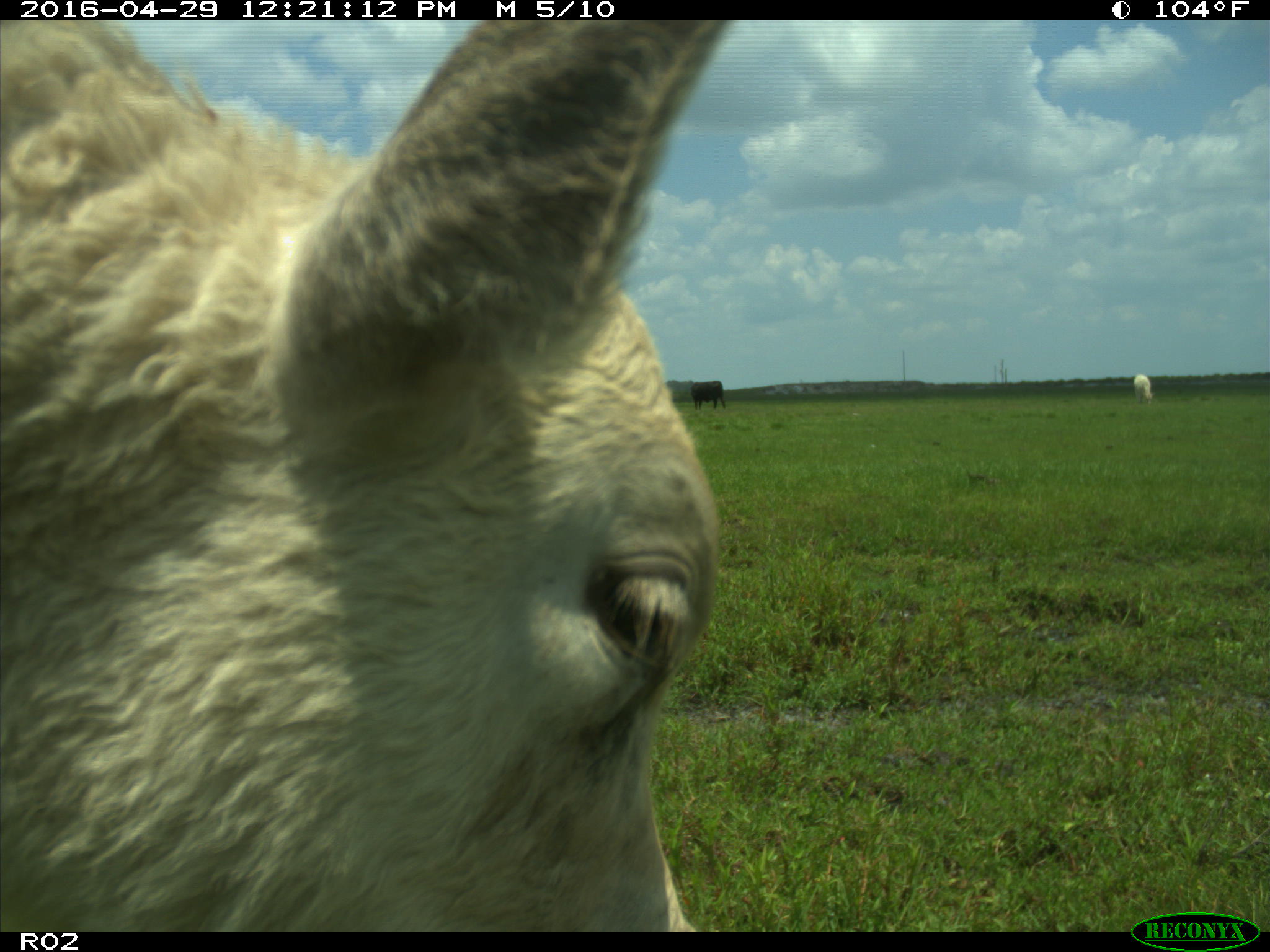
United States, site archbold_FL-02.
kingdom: Animalia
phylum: Chordata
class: Mammalia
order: Artiodactyla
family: Bovidae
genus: Bos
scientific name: Bos taurus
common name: domestic cow